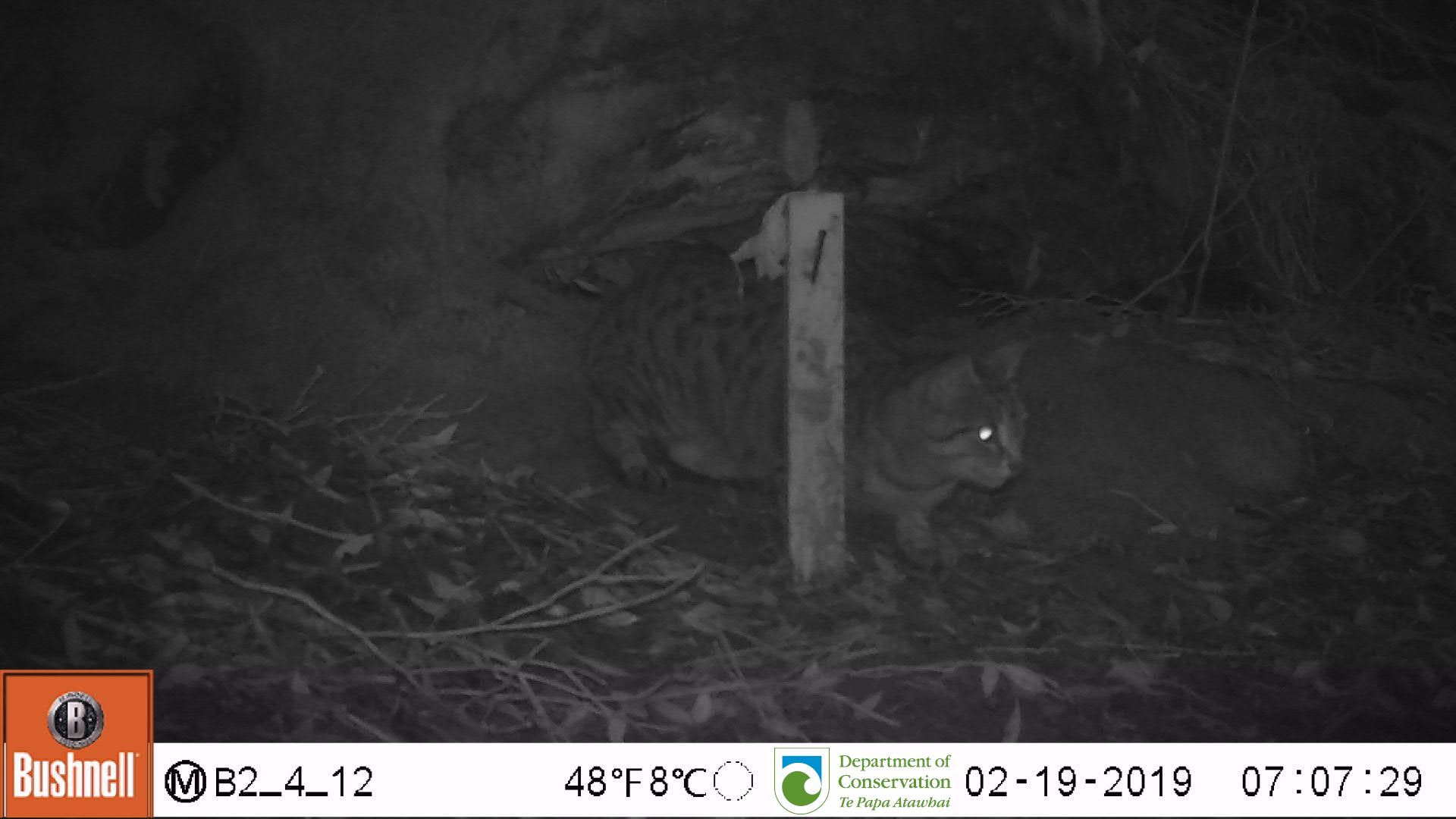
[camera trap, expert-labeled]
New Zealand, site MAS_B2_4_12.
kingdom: Animalia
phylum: Chordata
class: Mammalia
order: Carnivora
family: Felidae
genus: Felis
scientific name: Felis catus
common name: domestic cat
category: cat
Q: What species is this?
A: Cat (domestic cat) (Felis catus).